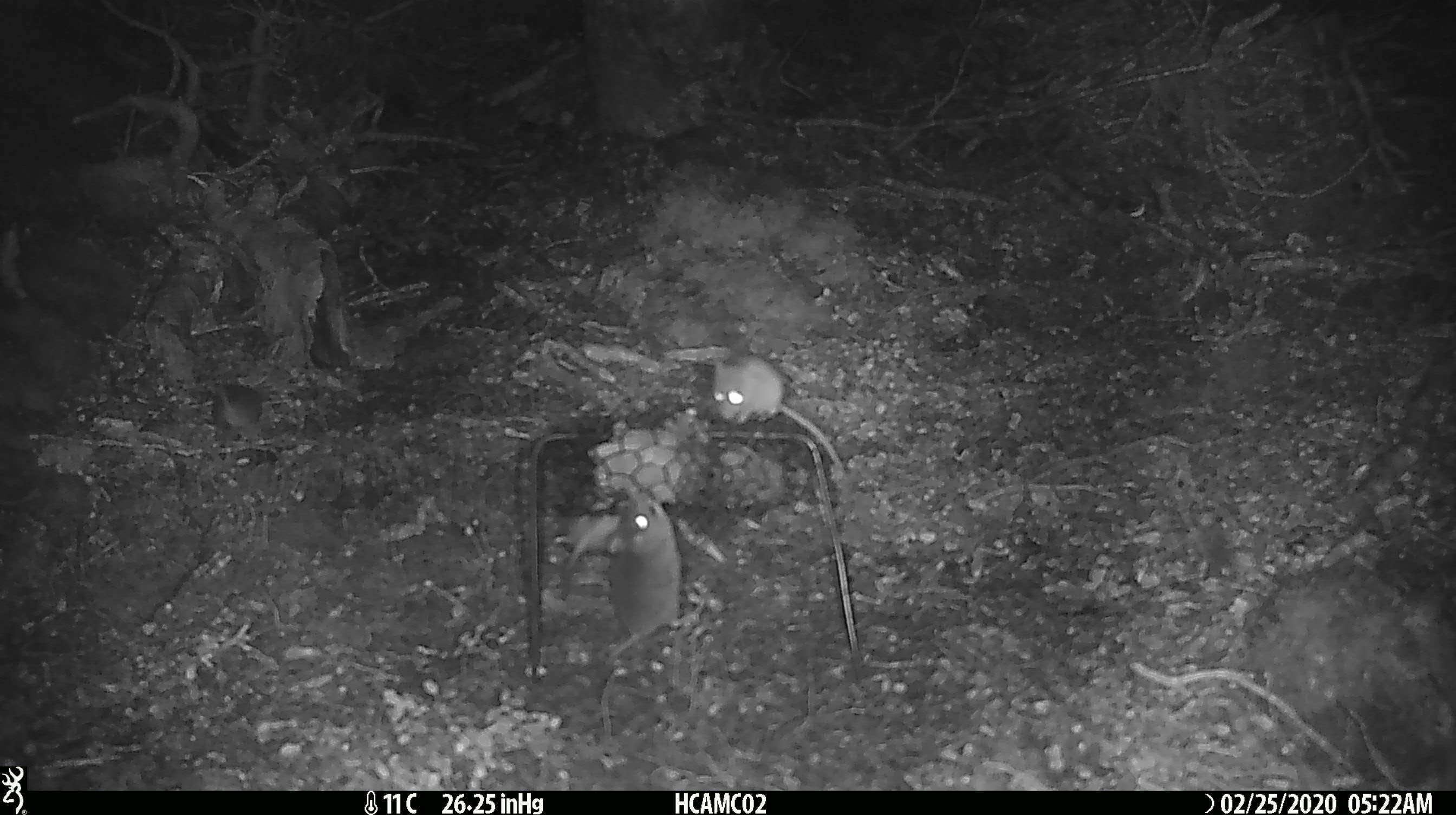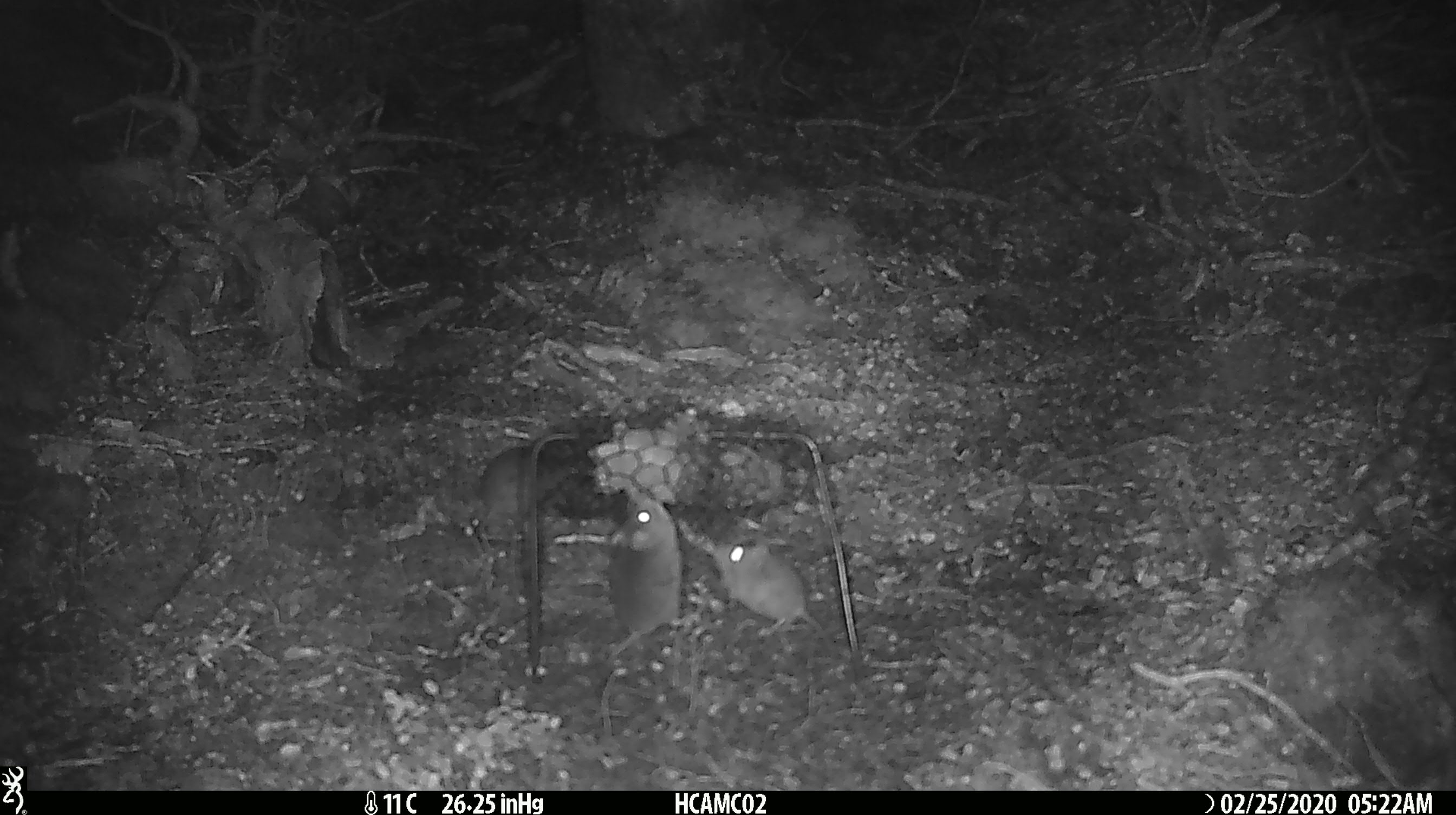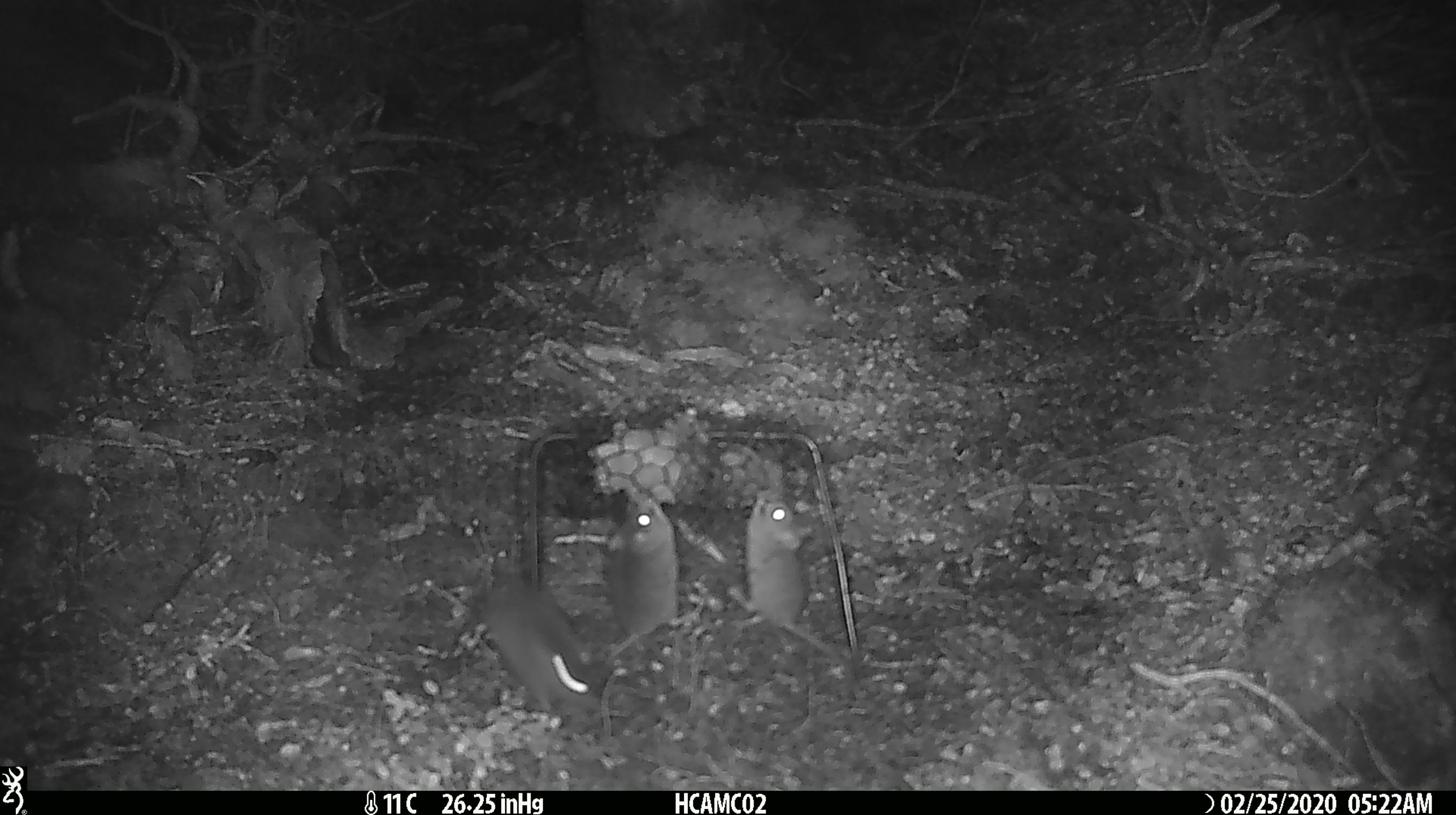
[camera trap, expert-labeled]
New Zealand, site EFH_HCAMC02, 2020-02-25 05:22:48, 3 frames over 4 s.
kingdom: Animalia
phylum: Chordata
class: Mammalia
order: Rodentia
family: Muridae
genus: Mus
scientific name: Mus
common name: mouse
Mouse (Mus).